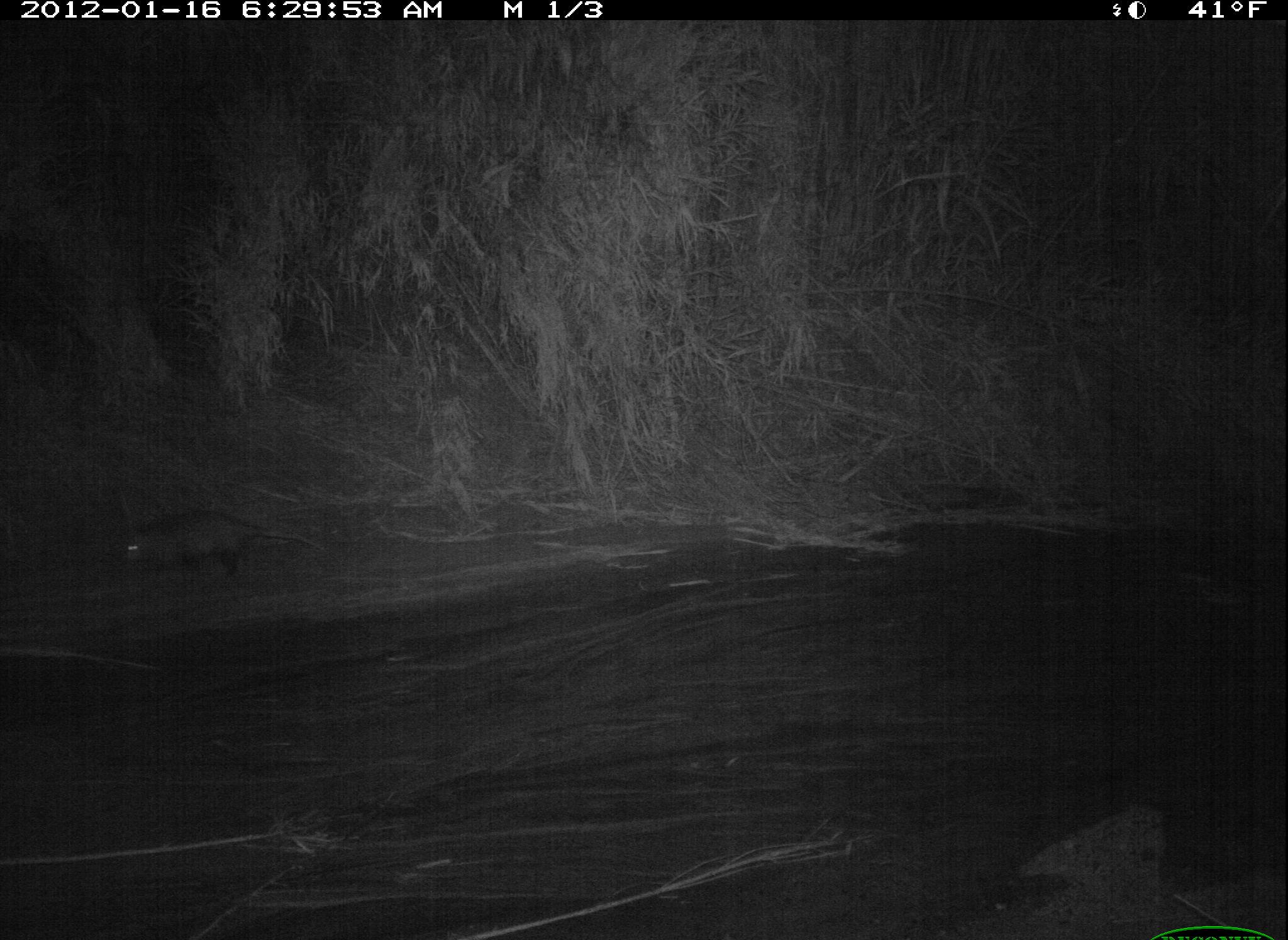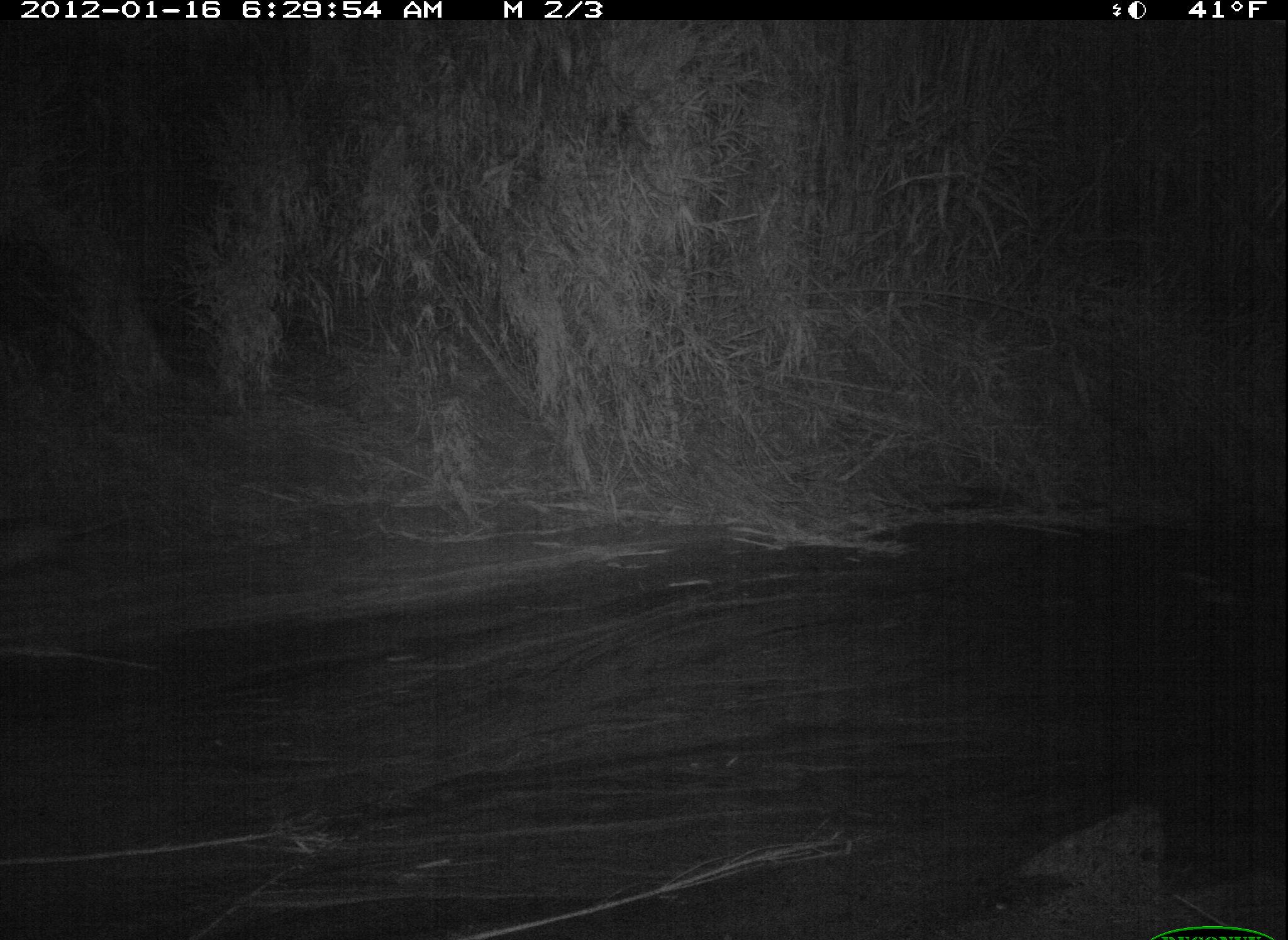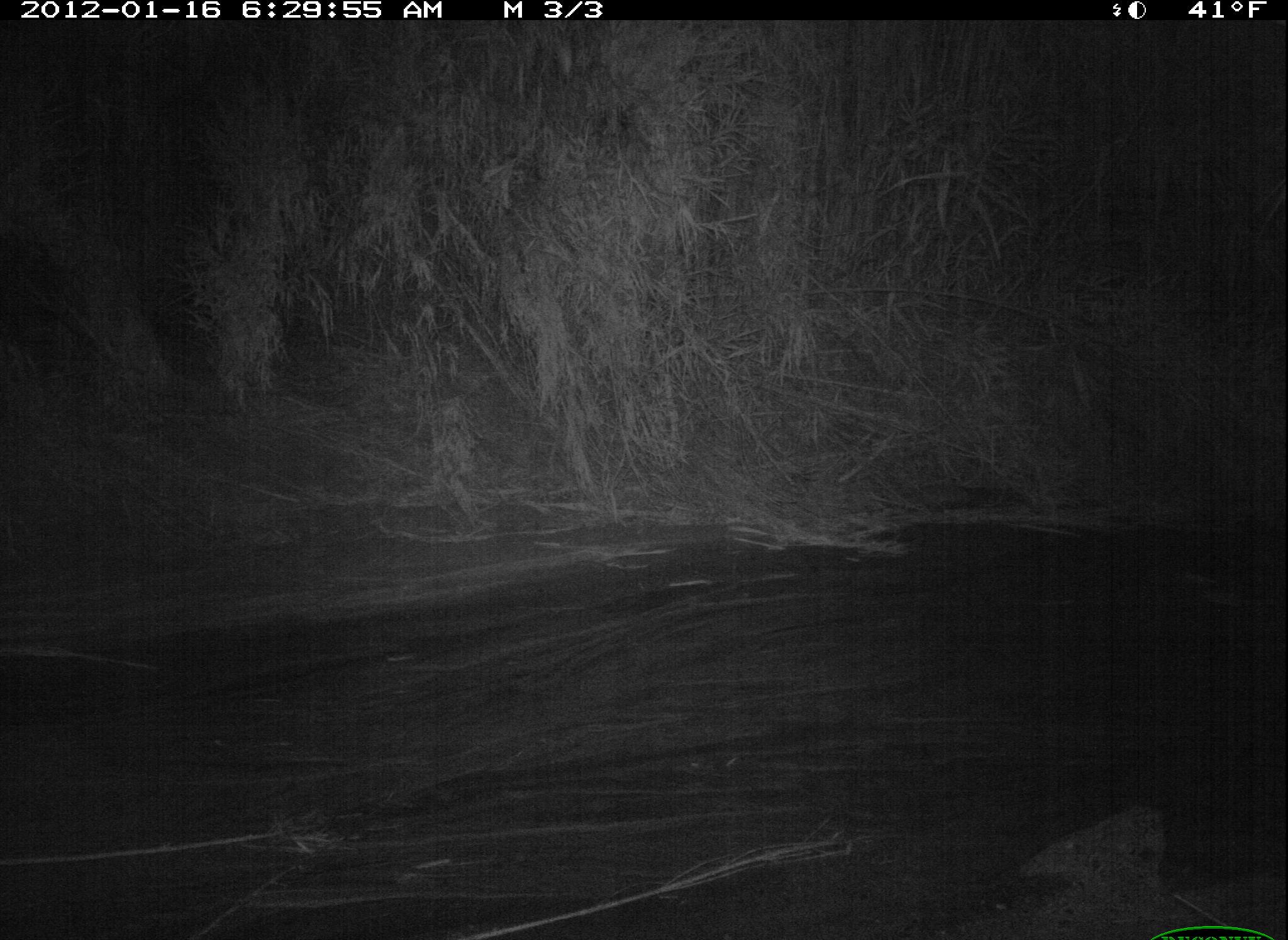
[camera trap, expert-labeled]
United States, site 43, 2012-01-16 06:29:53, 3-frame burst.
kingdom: Animalia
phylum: Chordata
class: Mammalia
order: Didelphimorphia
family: Didelphidae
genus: Didelphis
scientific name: Didelphis virginiana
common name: virginia opossum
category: opossum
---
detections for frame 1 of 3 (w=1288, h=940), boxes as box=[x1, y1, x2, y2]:
opossum: box=[95, 504, 335, 587]